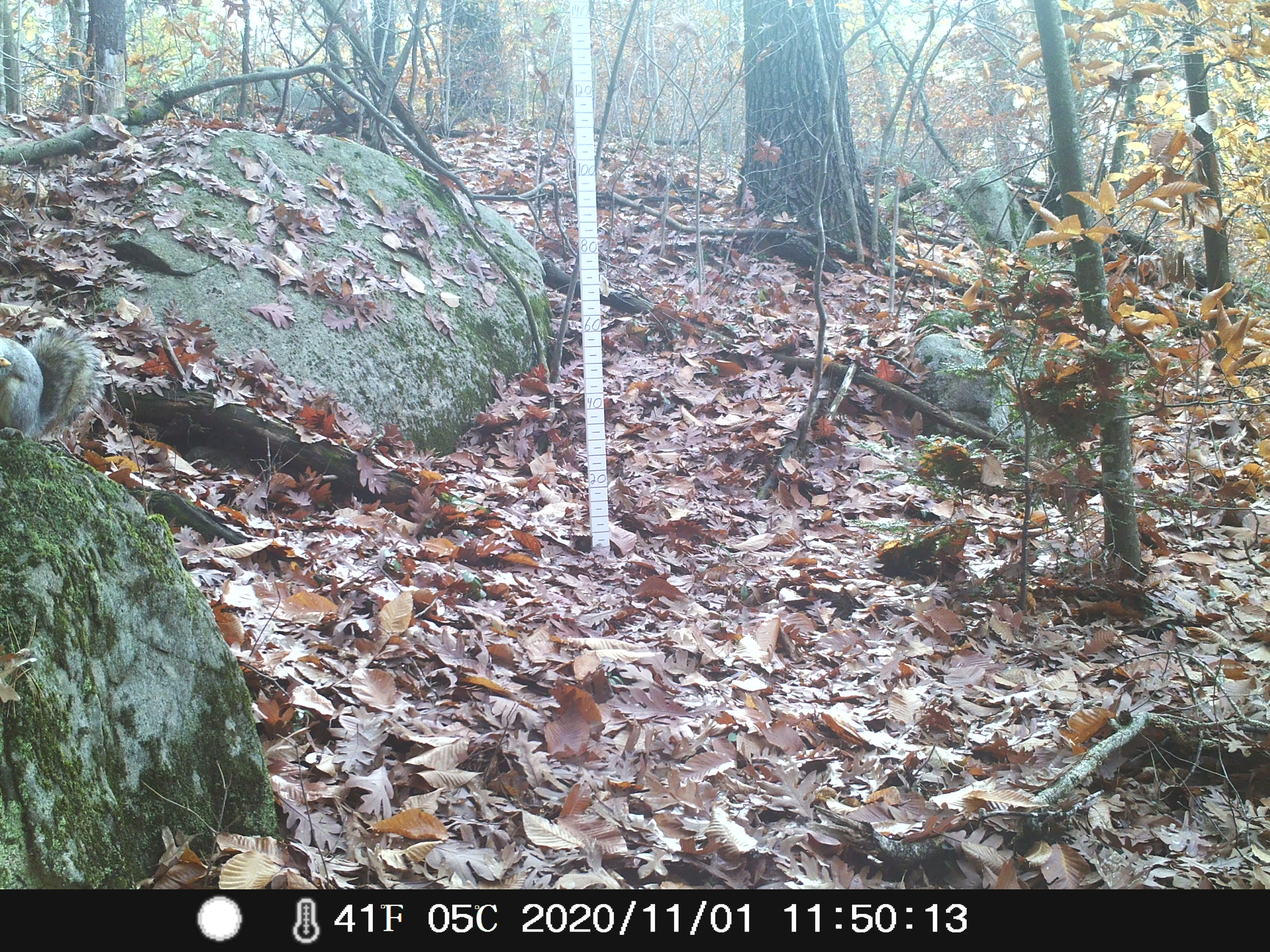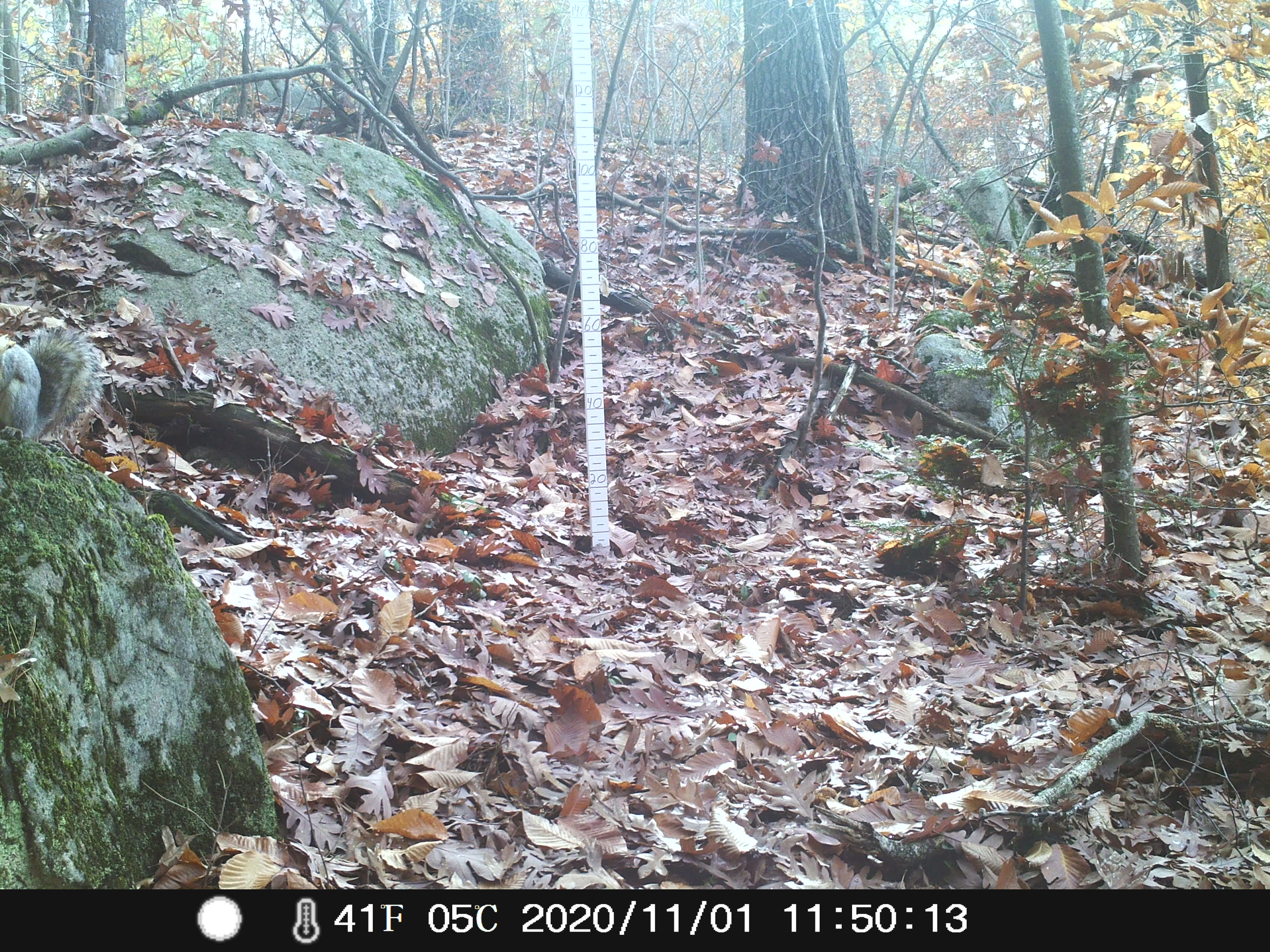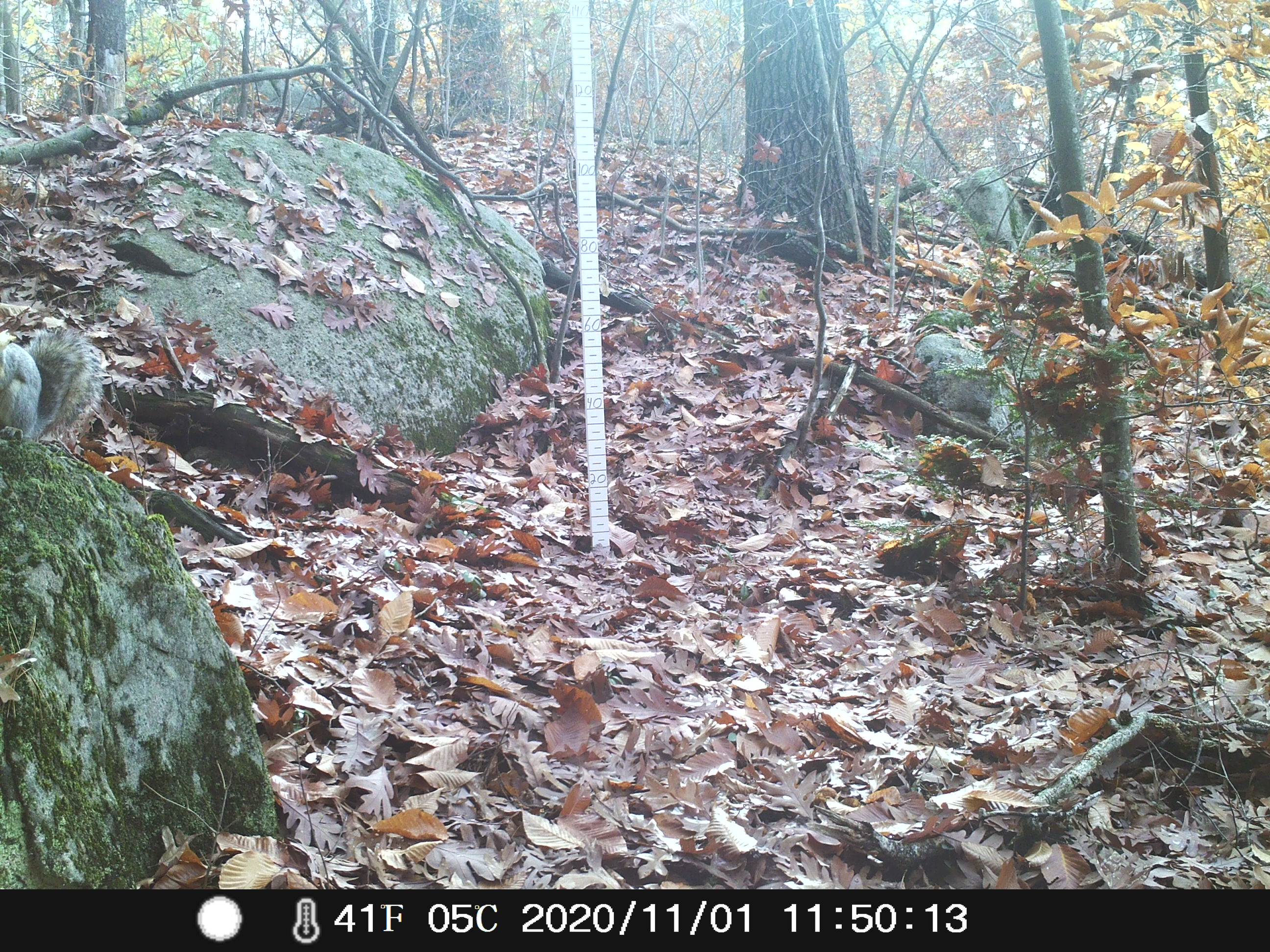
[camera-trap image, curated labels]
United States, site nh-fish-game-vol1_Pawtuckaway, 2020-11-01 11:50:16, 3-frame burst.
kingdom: Animalia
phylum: Chordata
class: Mammalia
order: Rodentia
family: Sciuridae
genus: Sciurus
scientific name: Sciurus carolinensis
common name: gray squirrel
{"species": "gray squirrel (Sciurus carolinensis)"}